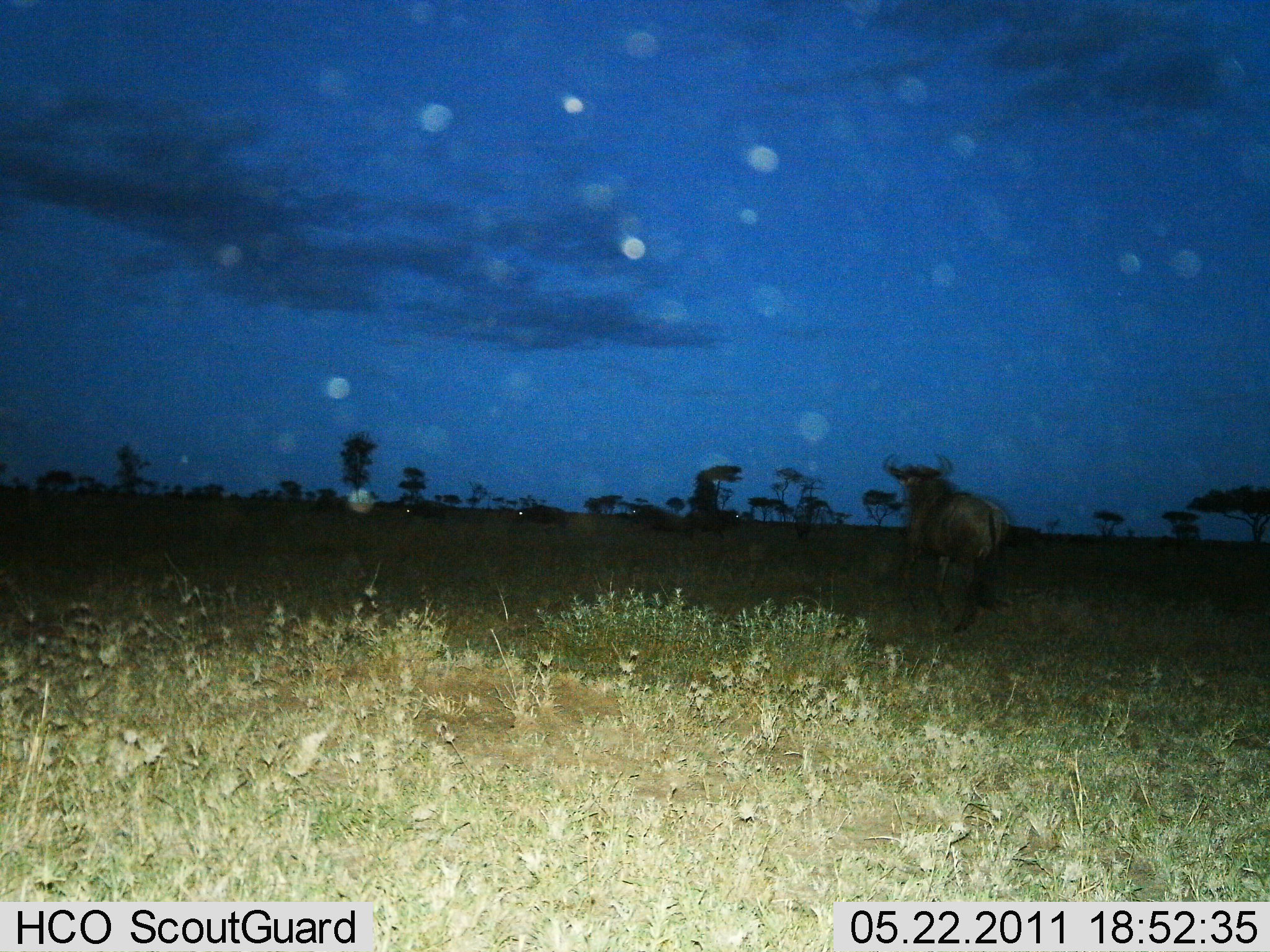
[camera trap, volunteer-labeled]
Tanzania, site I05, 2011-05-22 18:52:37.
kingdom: Animalia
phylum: Chordata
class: Mammalia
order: Artiodactyla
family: Bovidae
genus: Connochaetes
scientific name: Connochaetes taurinus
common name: blue wildebeest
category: wildebeest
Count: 1.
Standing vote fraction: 42%.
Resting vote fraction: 0%.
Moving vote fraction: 58%.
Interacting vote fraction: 0%.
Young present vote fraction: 0%.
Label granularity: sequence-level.